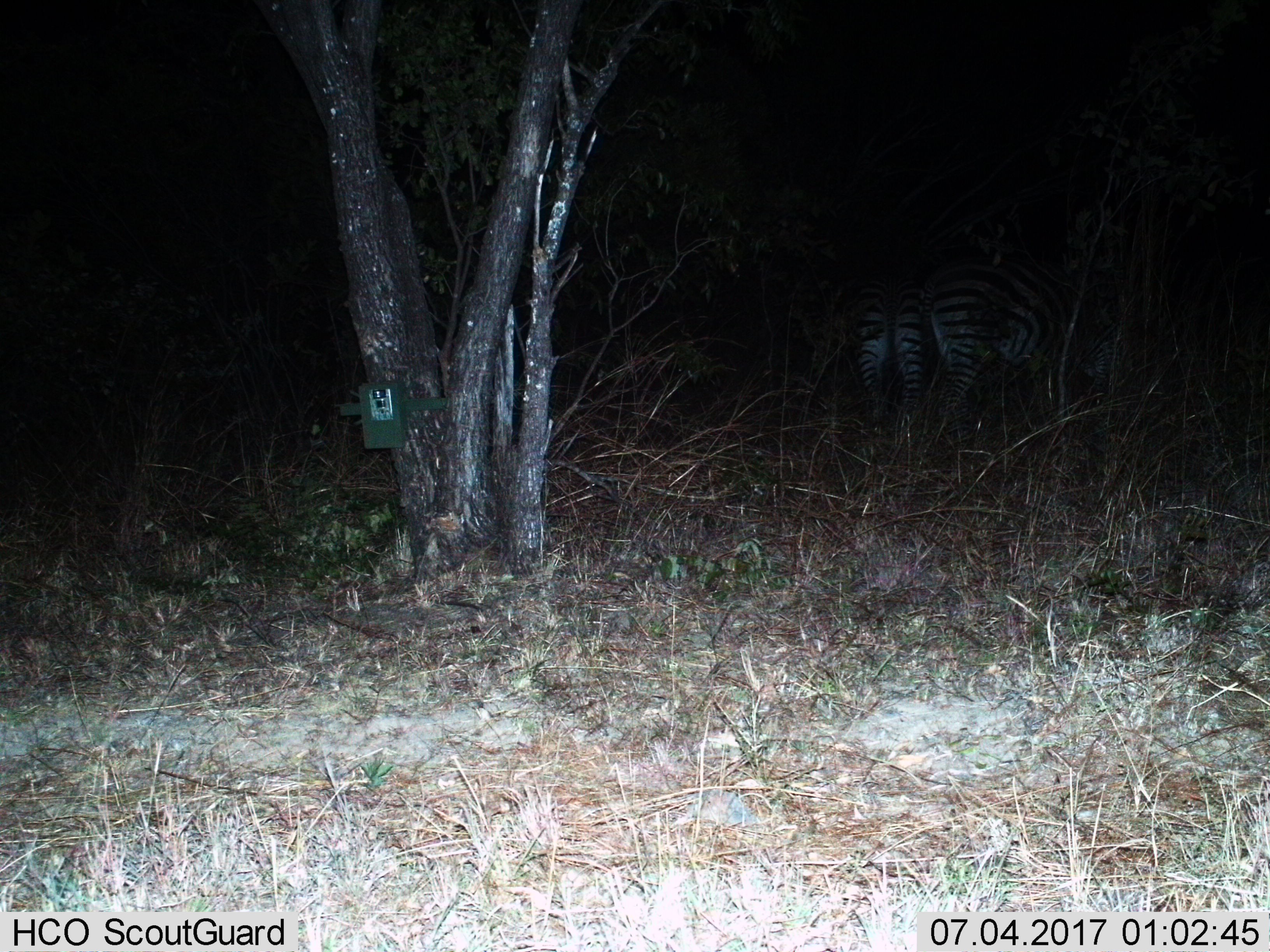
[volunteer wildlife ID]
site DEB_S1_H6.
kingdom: Animalia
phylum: Chordata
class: Mammalia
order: Perissodactyla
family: Equidae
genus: Equus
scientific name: Equus quagga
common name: plains zebra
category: zebraplains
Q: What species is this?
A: Zebraplains (plains zebra) (Equus quagga).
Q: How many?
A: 2.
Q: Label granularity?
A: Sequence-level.